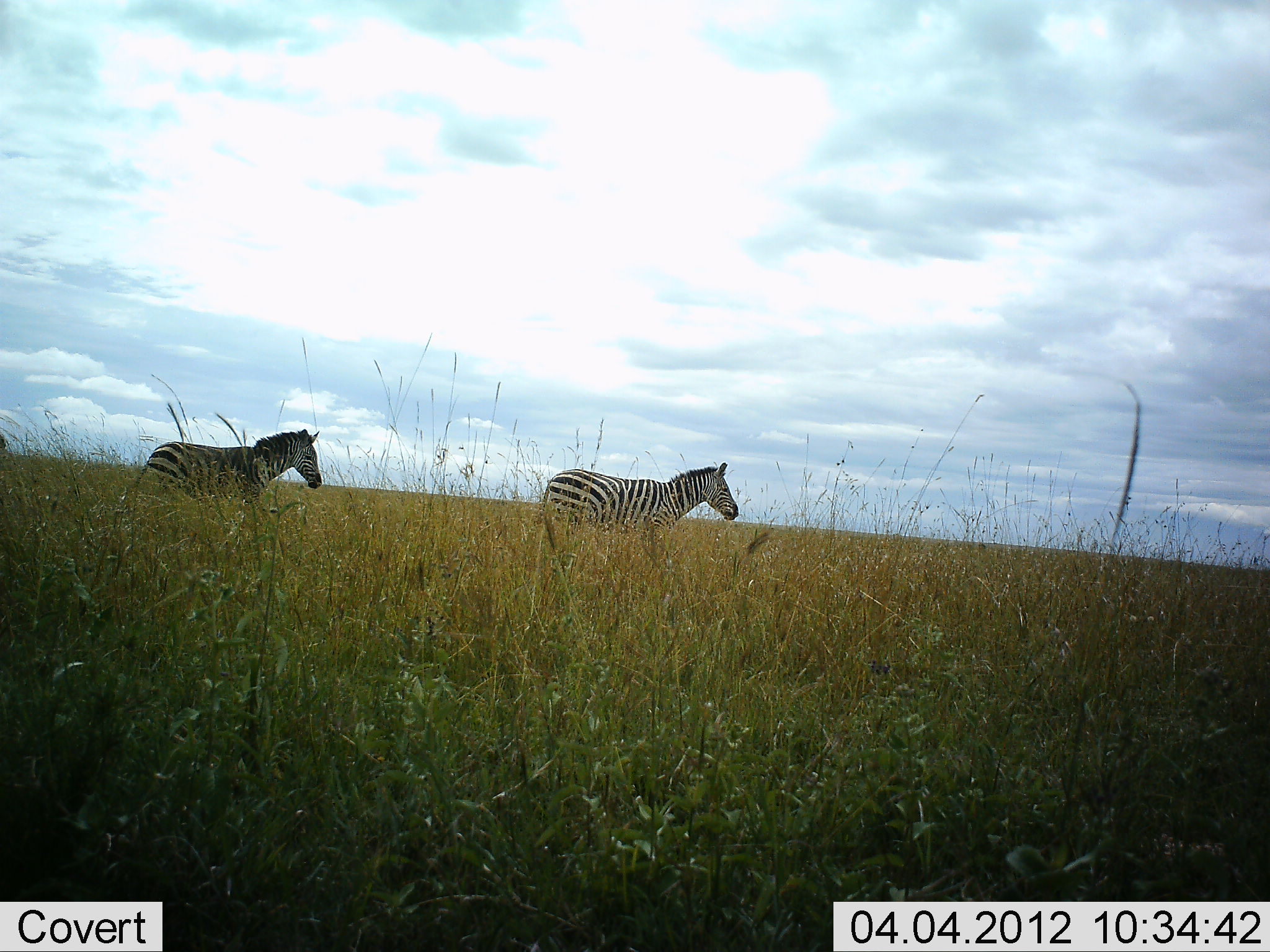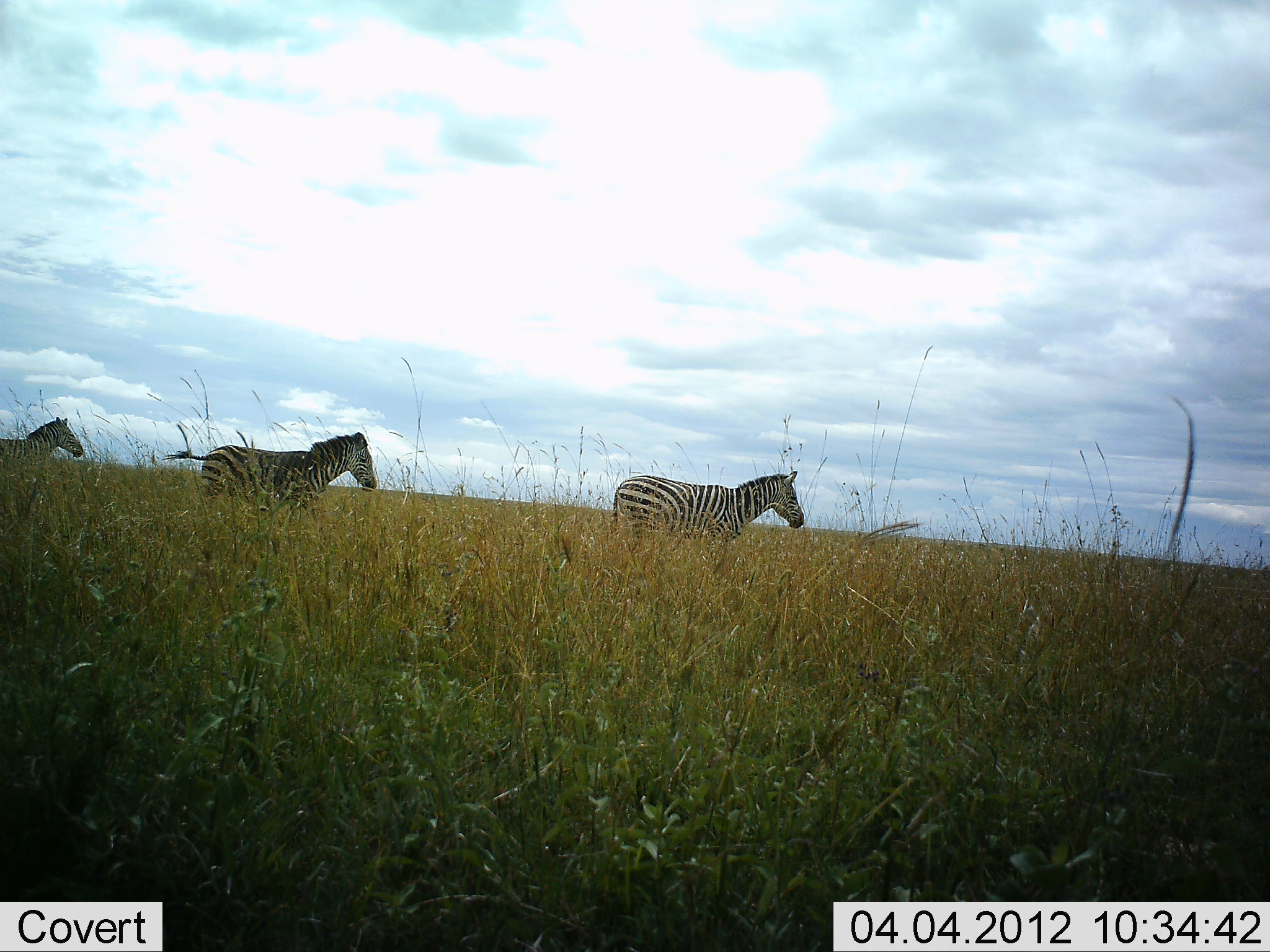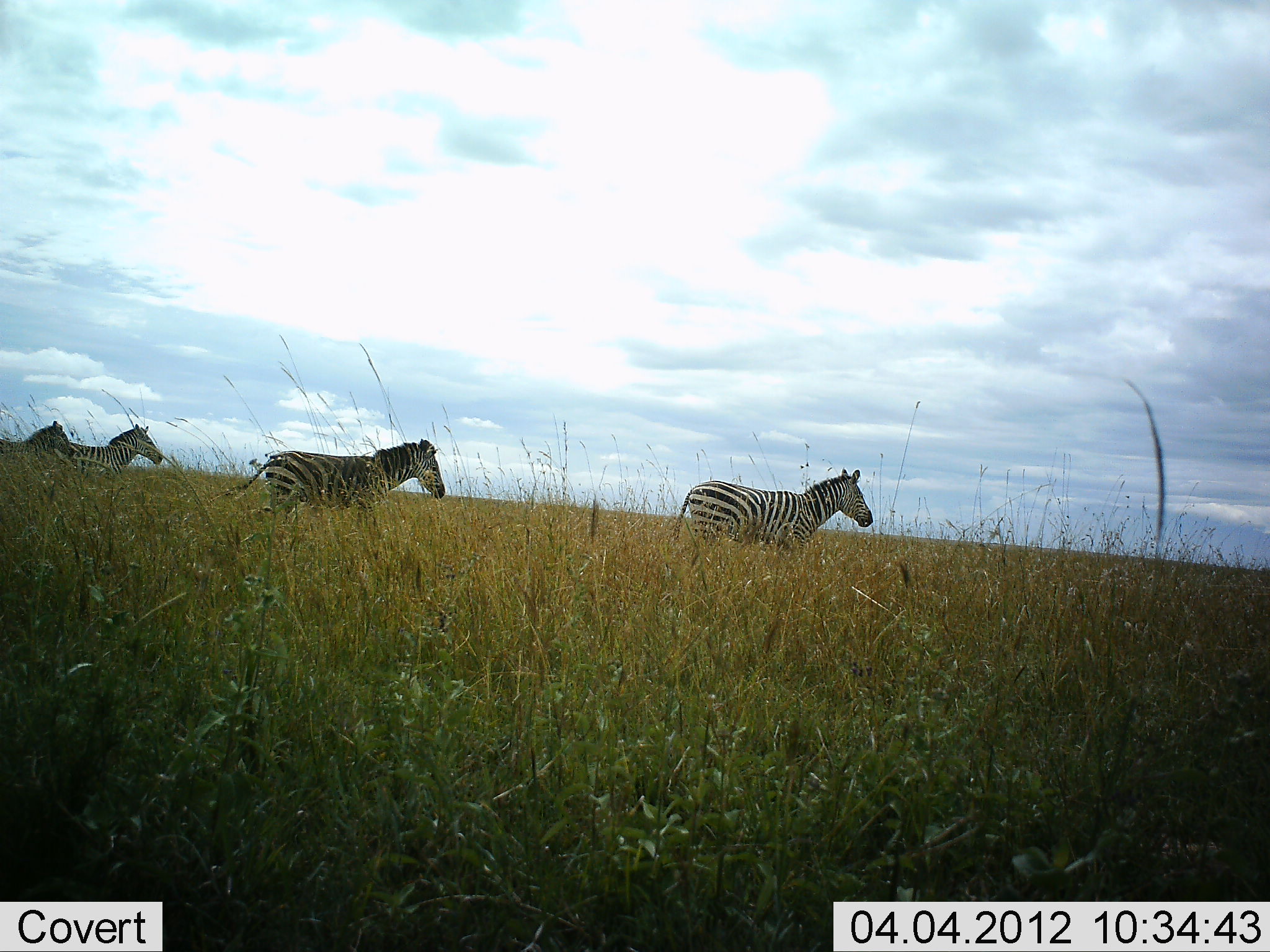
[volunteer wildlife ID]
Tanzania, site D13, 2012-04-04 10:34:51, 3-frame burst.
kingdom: Animalia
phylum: Chordata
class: Mammalia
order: Perissodactyla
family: Equidae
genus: Equus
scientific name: Equus quagga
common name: plains zebra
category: zebra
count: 3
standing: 16%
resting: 0%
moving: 89%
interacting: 5%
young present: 5%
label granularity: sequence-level